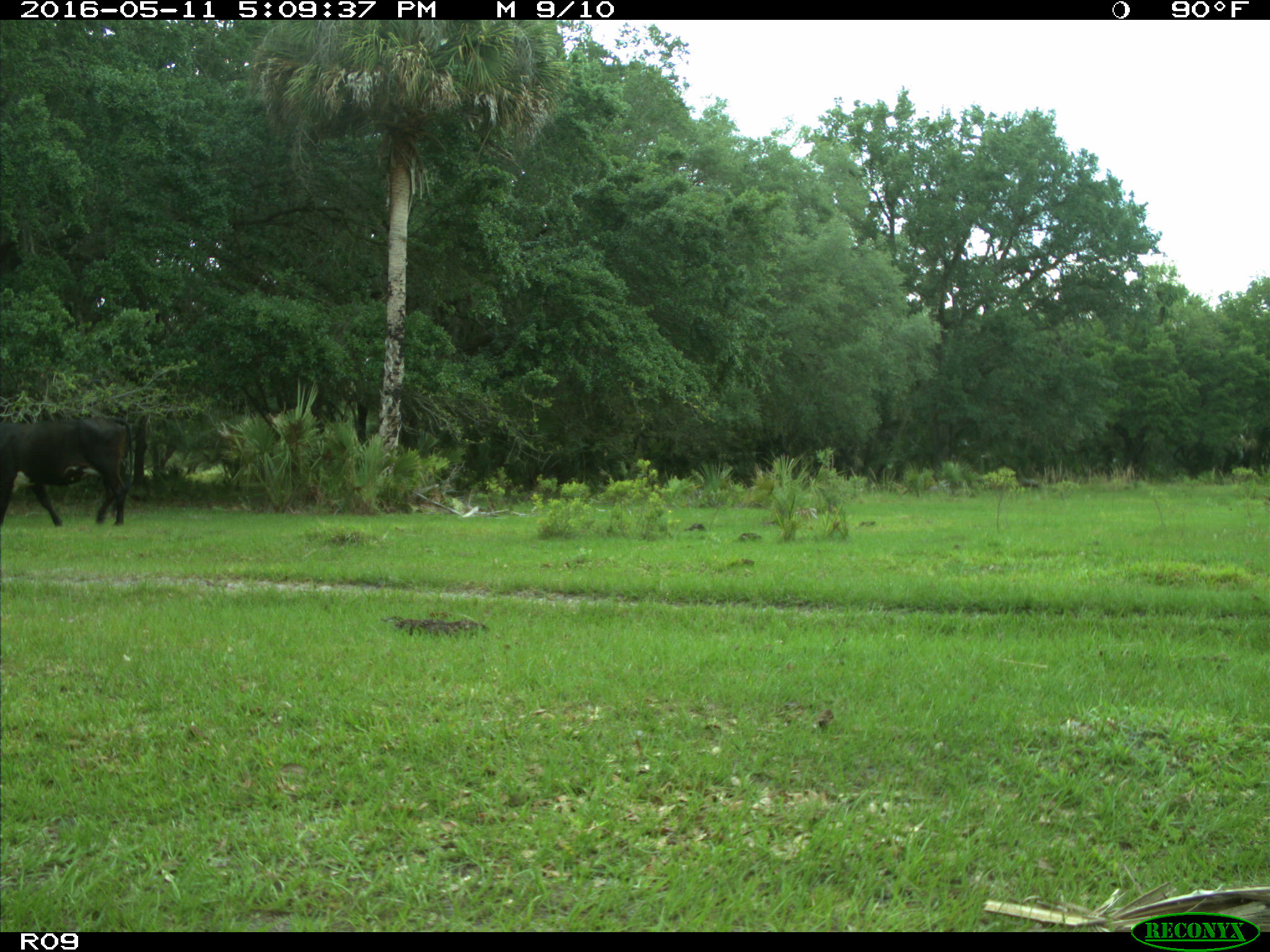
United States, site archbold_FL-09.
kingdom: Animalia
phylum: Chordata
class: Mammalia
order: Artiodactyla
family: Bovidae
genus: Bos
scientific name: Bos taurus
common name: domestic cow